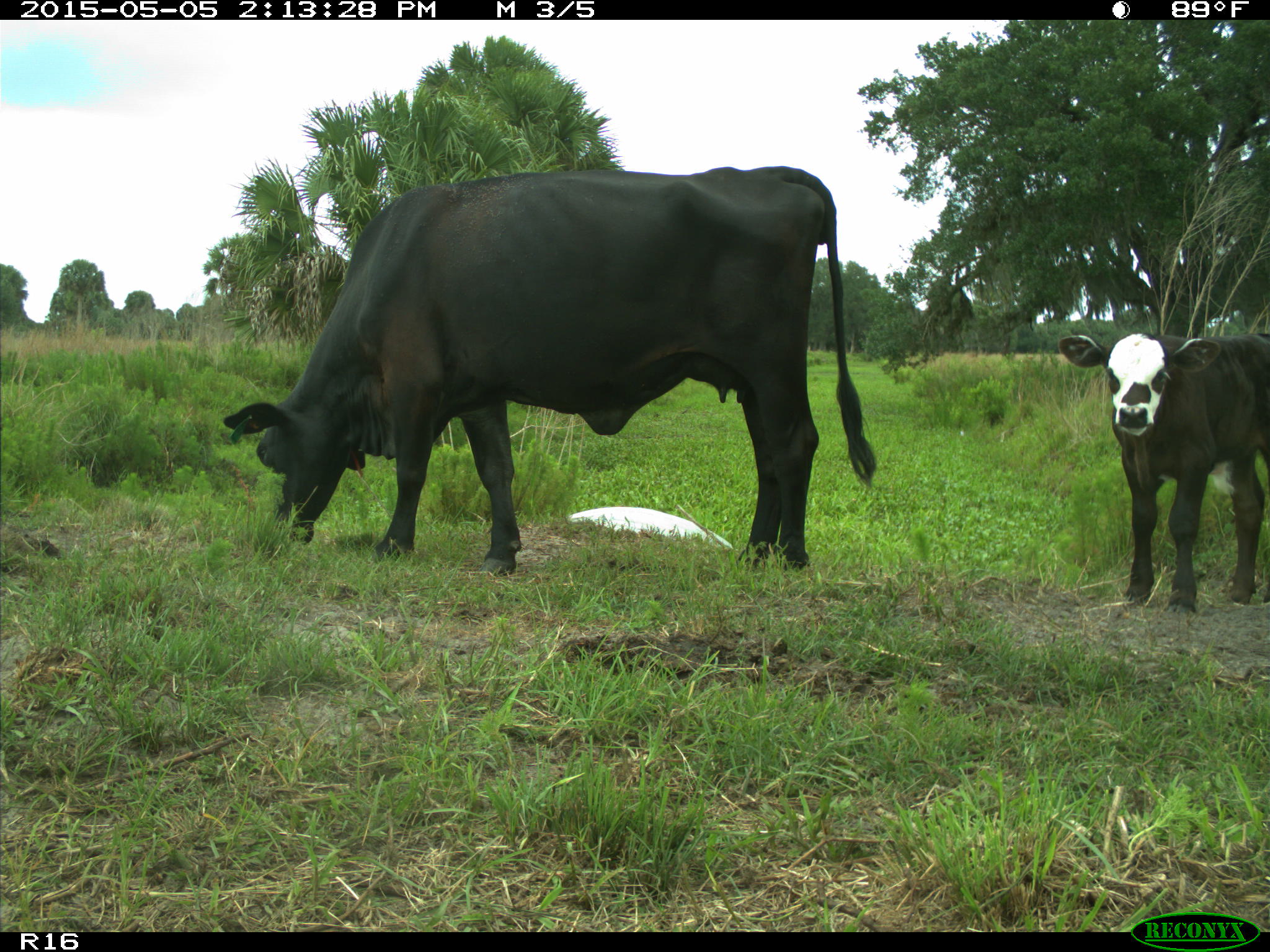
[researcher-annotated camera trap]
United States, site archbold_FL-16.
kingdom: Animalia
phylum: Chordata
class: Mammalia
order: Artiodactyla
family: Bovidae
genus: Bos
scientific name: Bos taurus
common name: domestic cow